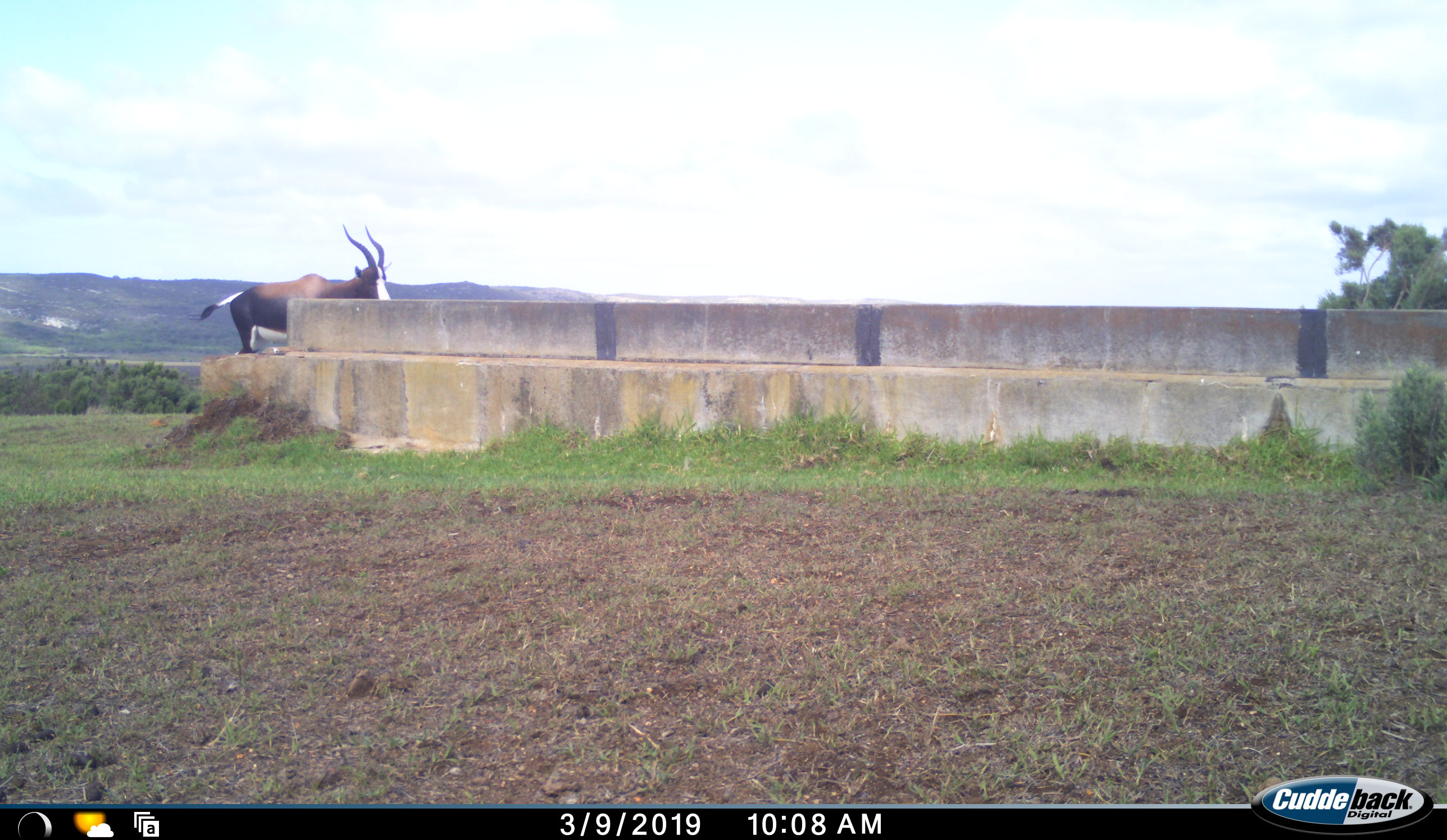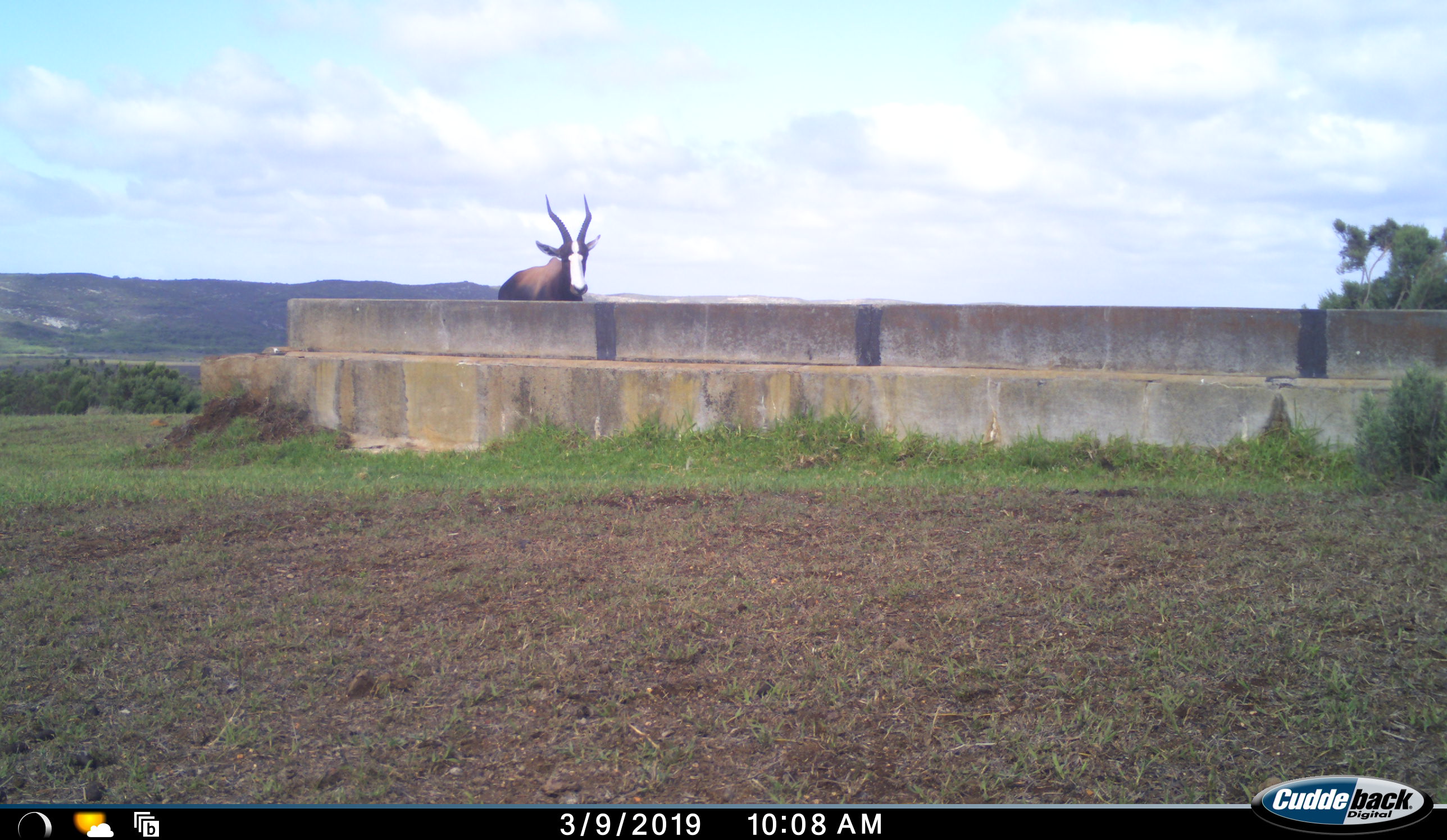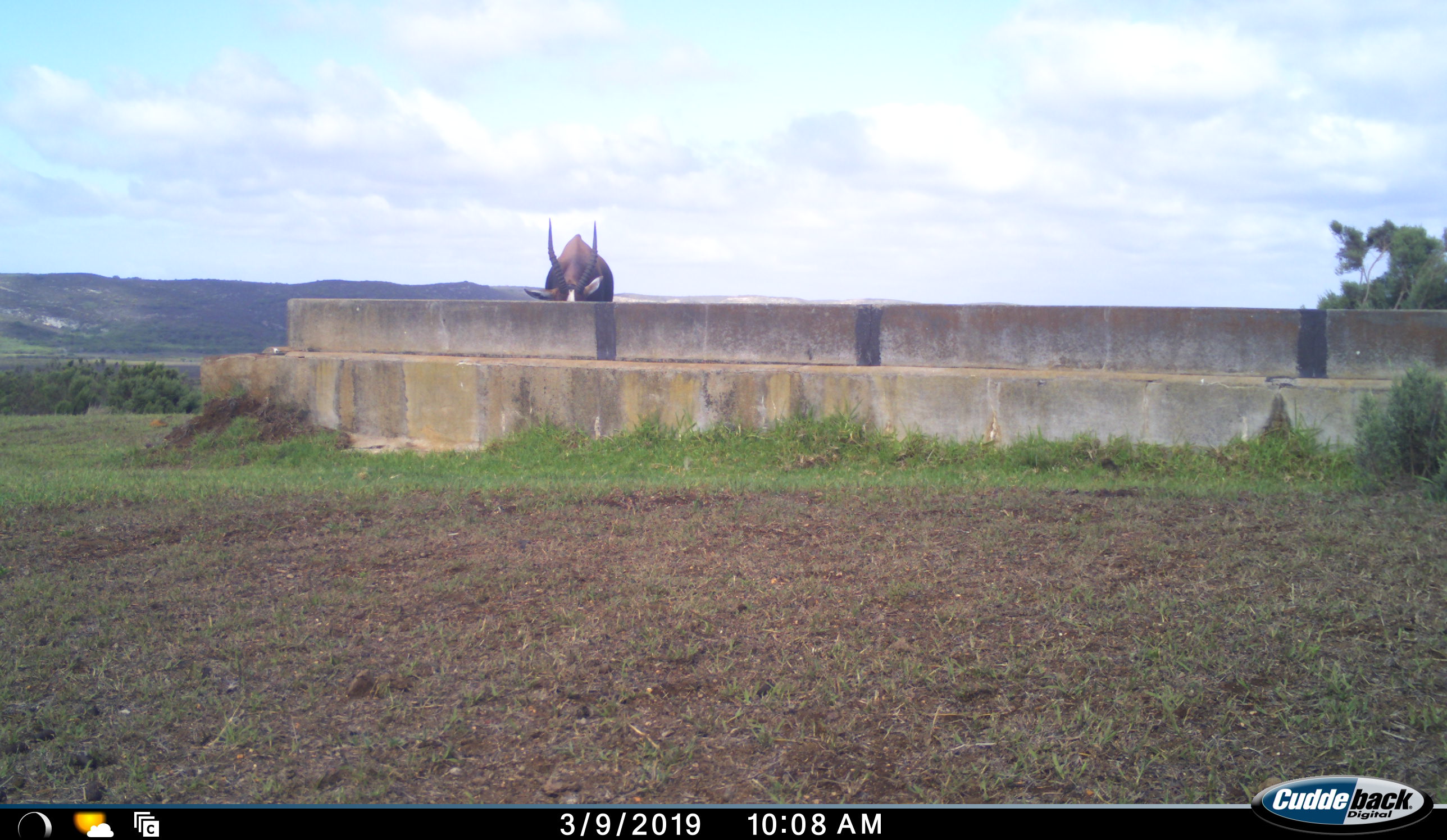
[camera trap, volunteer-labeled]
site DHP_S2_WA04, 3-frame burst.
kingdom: Animalia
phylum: Chordata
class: Mammalia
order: Artiodactyla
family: Bovidae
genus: Damaliscus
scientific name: Damaliscus pygargus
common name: bontebok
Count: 1.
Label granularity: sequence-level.